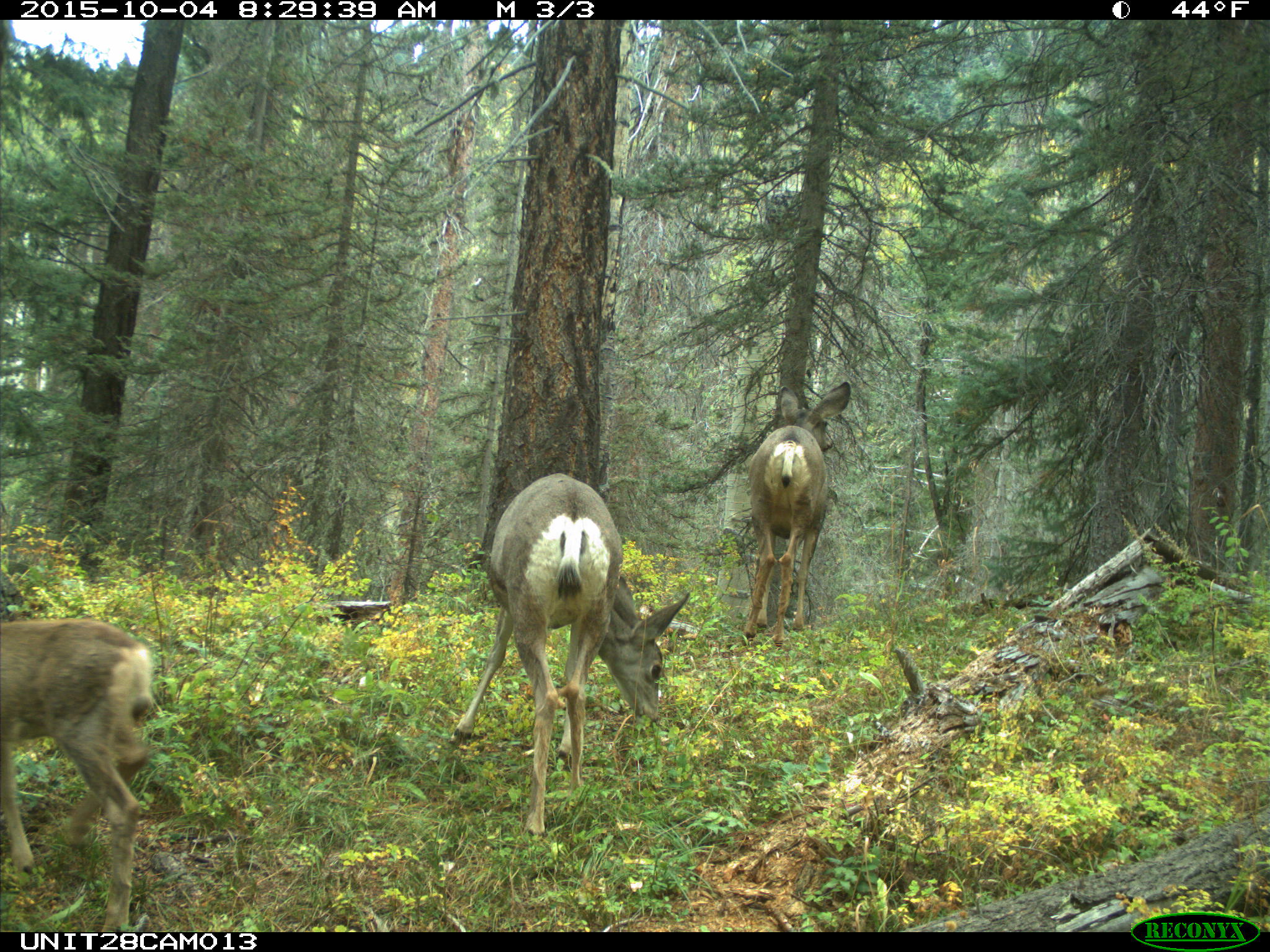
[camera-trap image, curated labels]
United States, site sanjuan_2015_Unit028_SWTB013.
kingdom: Animalia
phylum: Chordata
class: Mammalia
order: Artiodactyla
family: Cervidae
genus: Odocoileus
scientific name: Odocoileus hemionus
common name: mule deer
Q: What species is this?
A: Odocoileus hemionus (mule deer).